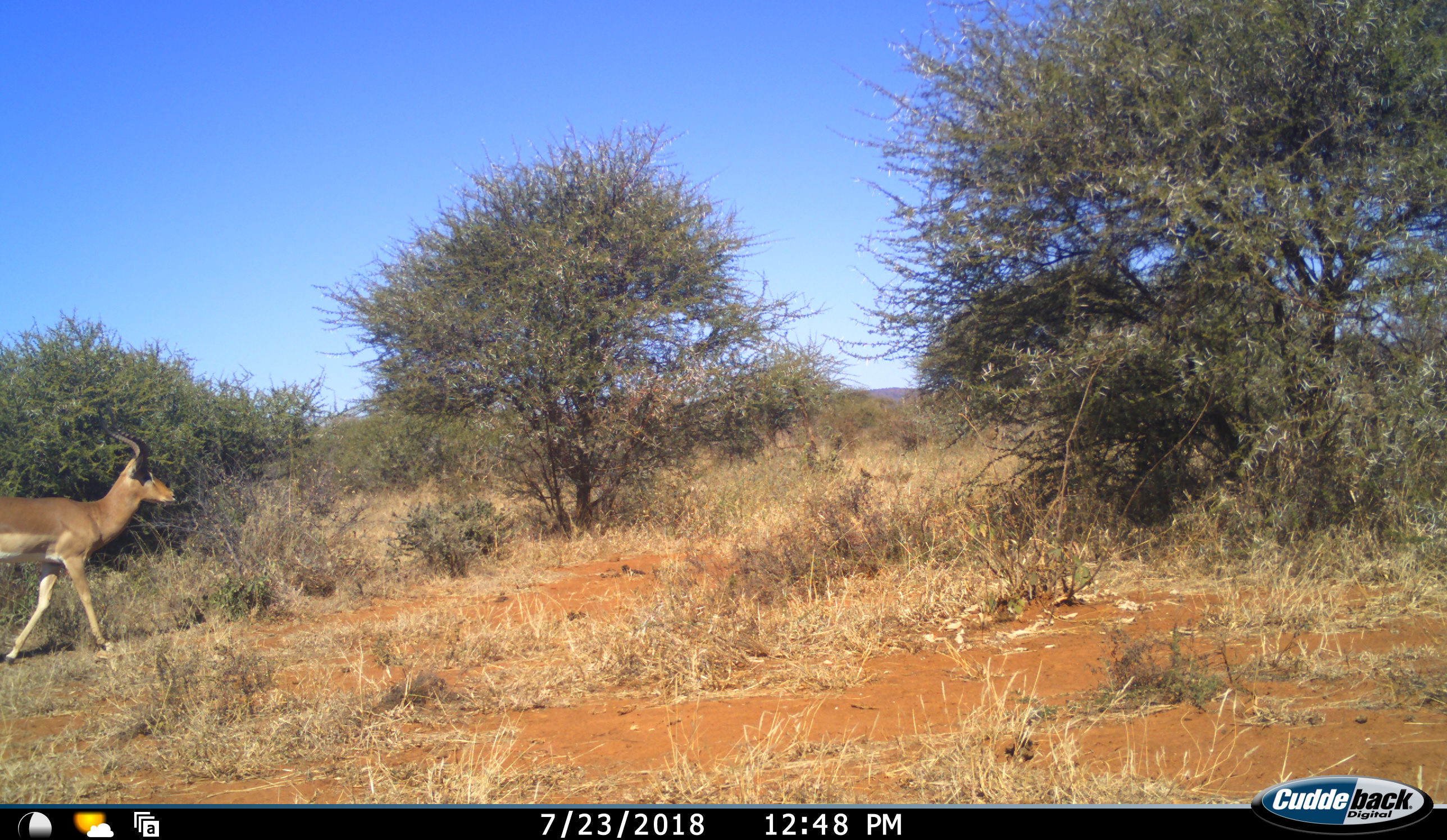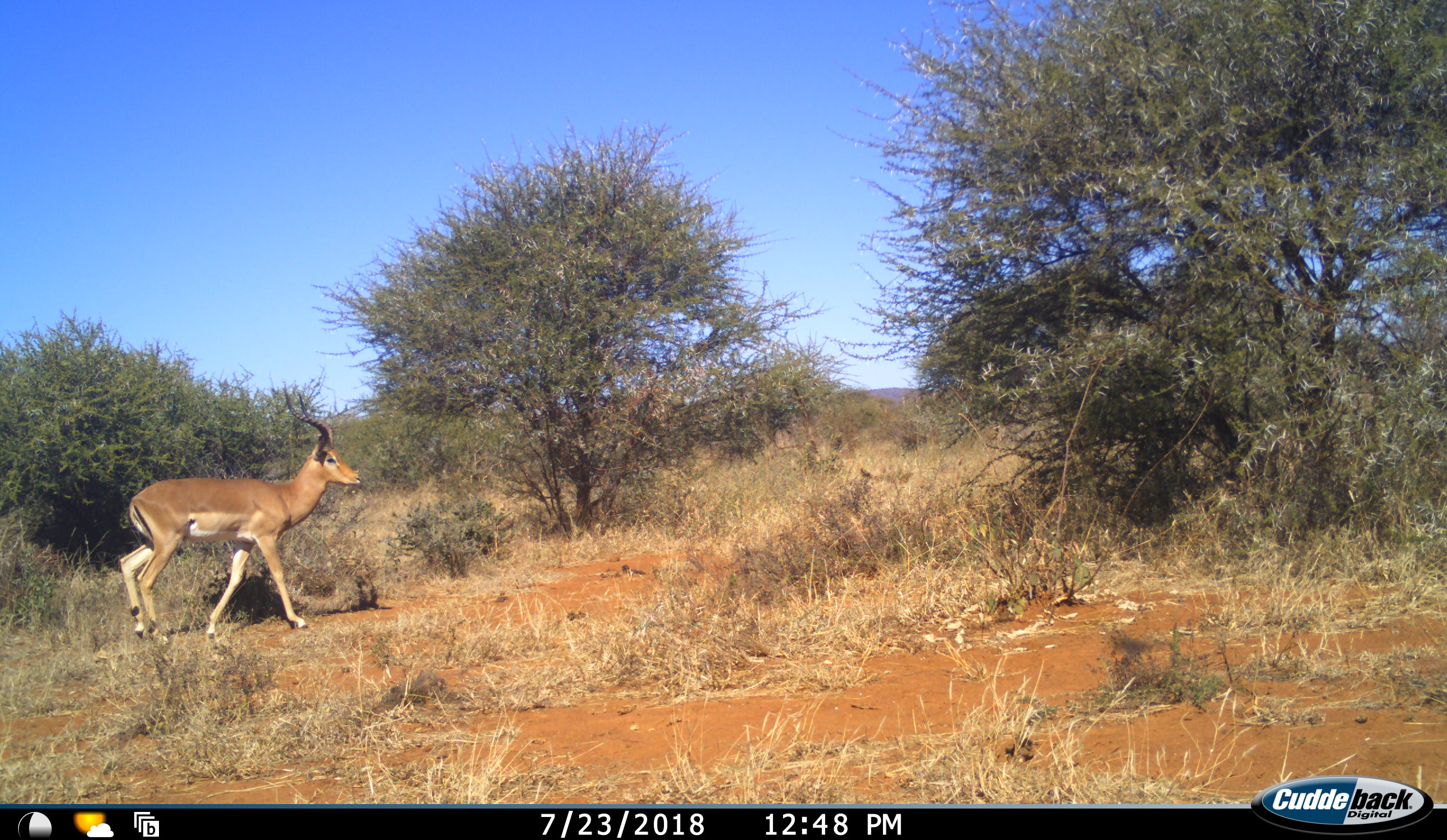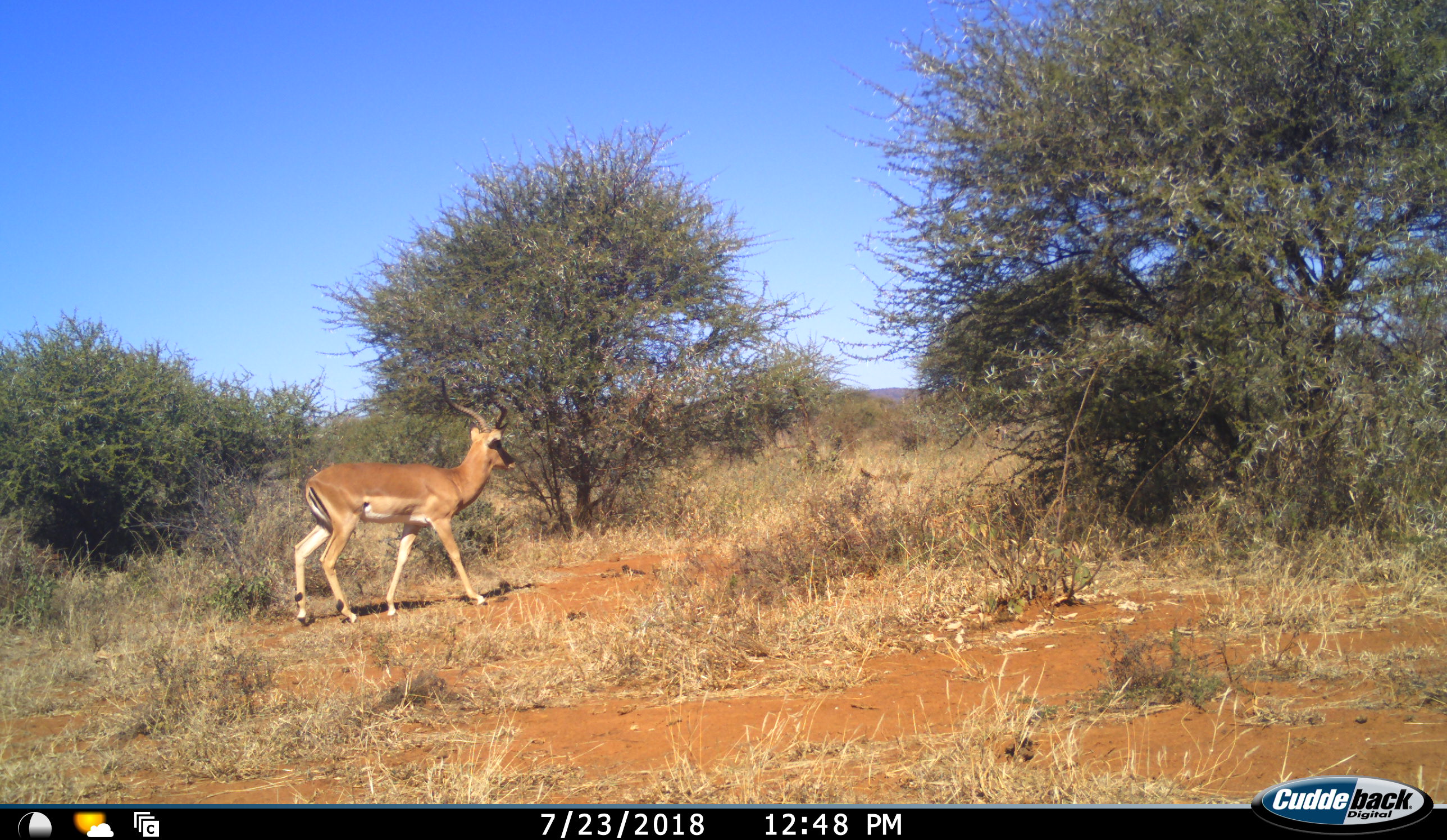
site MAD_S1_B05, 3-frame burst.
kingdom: Animalia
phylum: Chordata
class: Mammalia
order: Artiodactyla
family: Bovidae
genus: Aepyceros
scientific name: Aepyceros melampus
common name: impala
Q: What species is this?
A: Impala (Aepyceros melampus).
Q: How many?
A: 1.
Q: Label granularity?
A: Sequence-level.